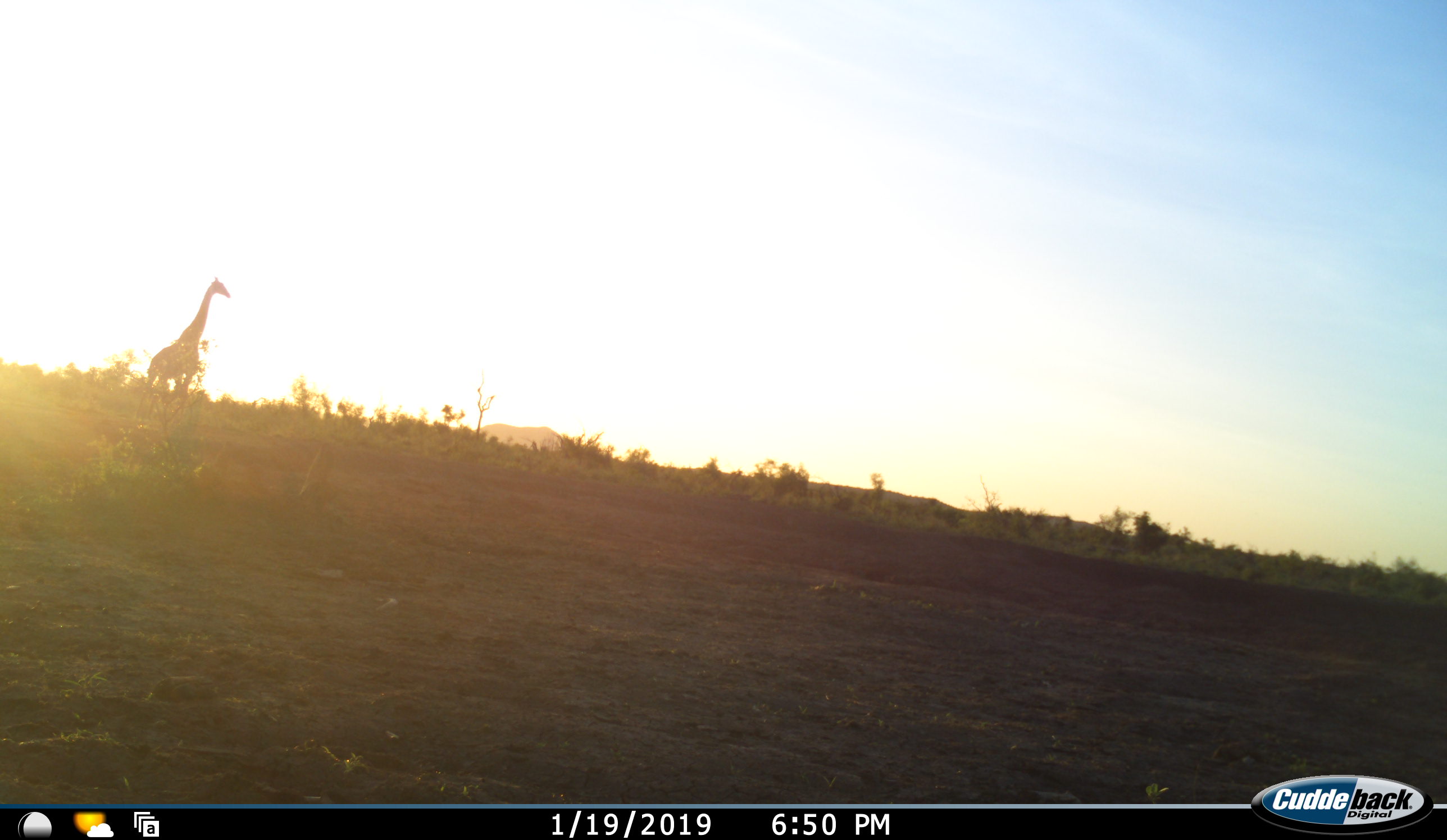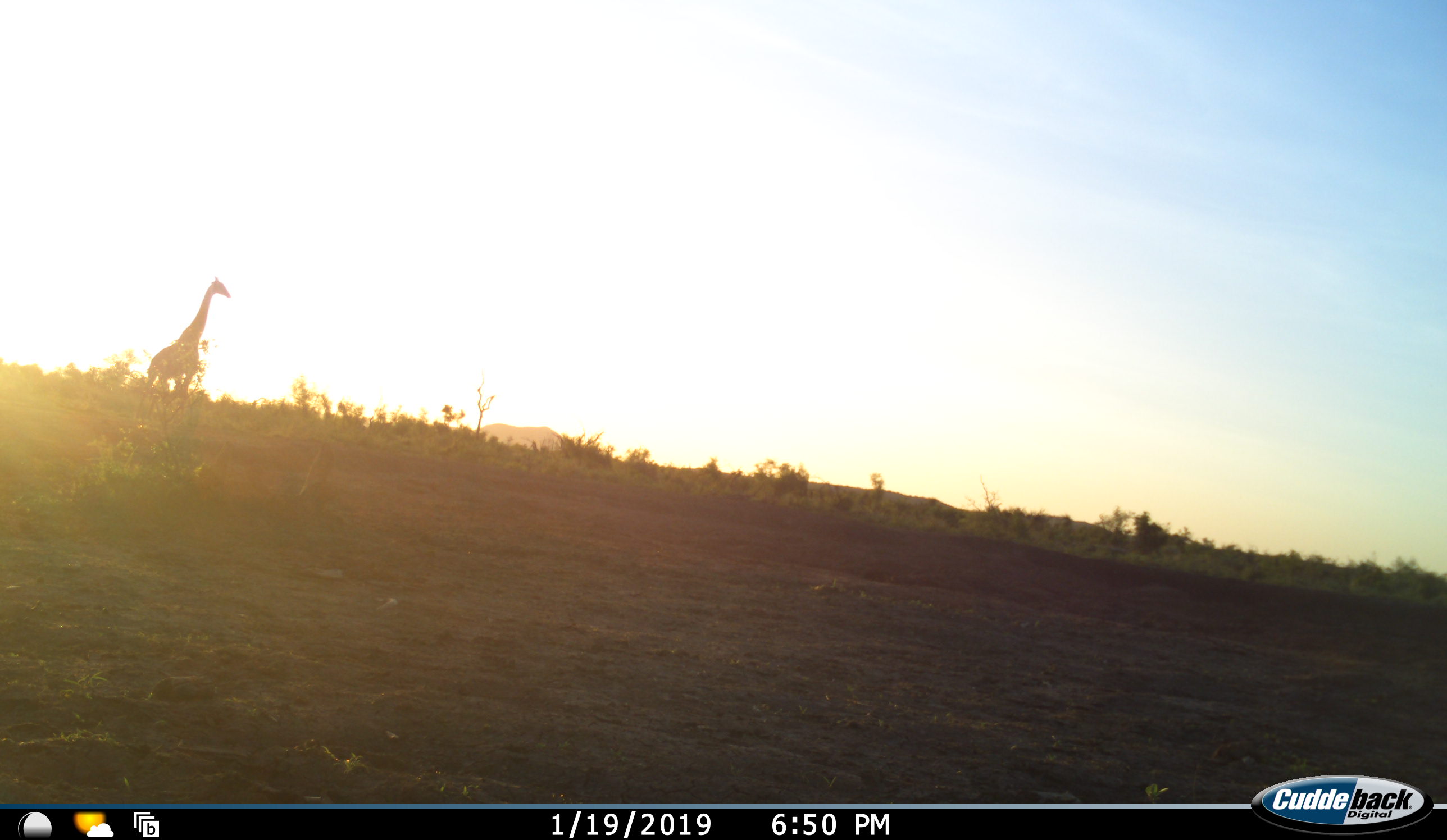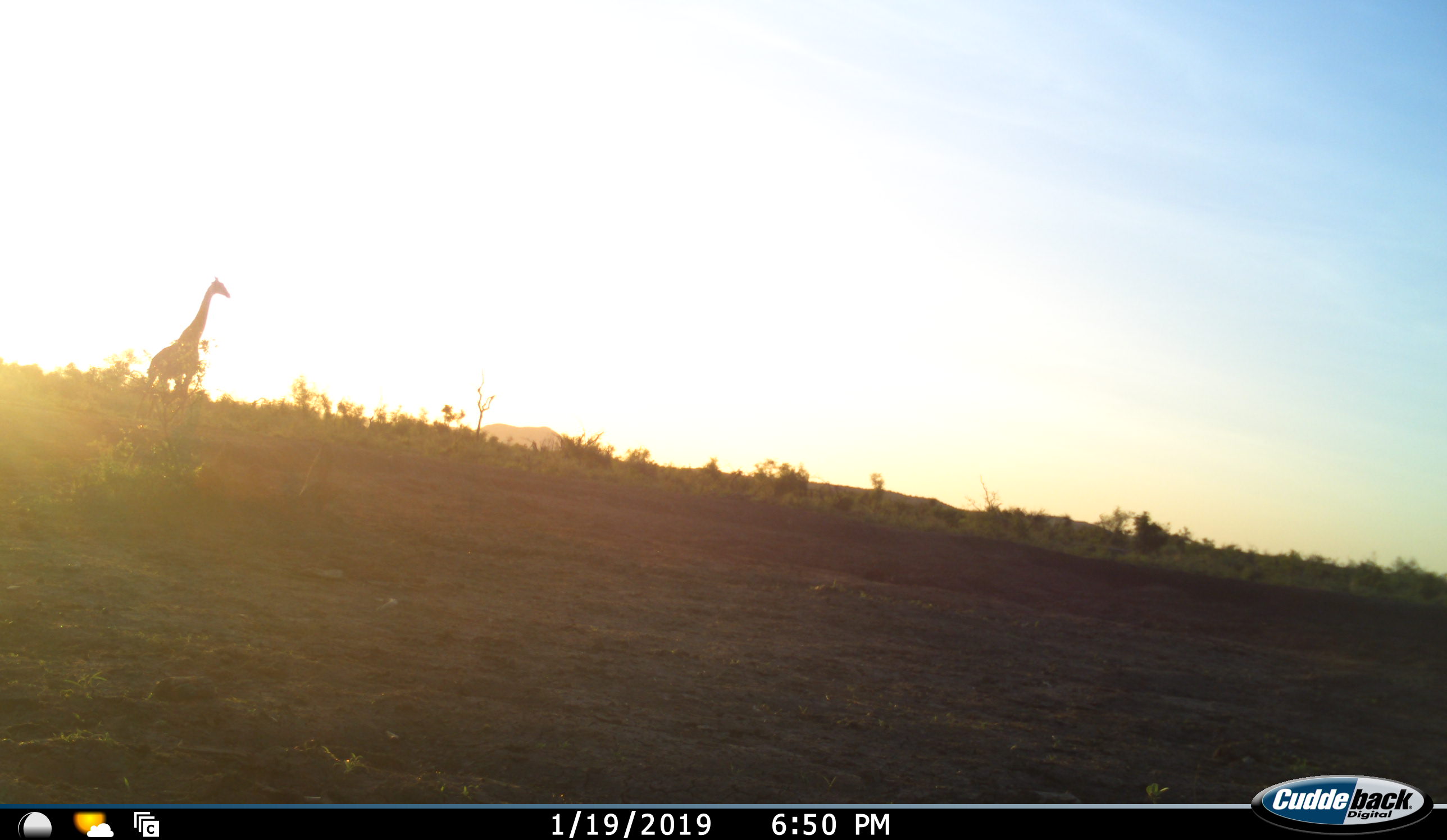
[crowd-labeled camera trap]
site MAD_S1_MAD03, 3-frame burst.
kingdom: Animalia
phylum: Chordata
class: Mammalia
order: Artiodactyla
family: Giraffidae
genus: Giraffa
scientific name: Giraffa camelopardalis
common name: giraffe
Giraffe (Giraffa camelopardalis), count 1. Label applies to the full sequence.